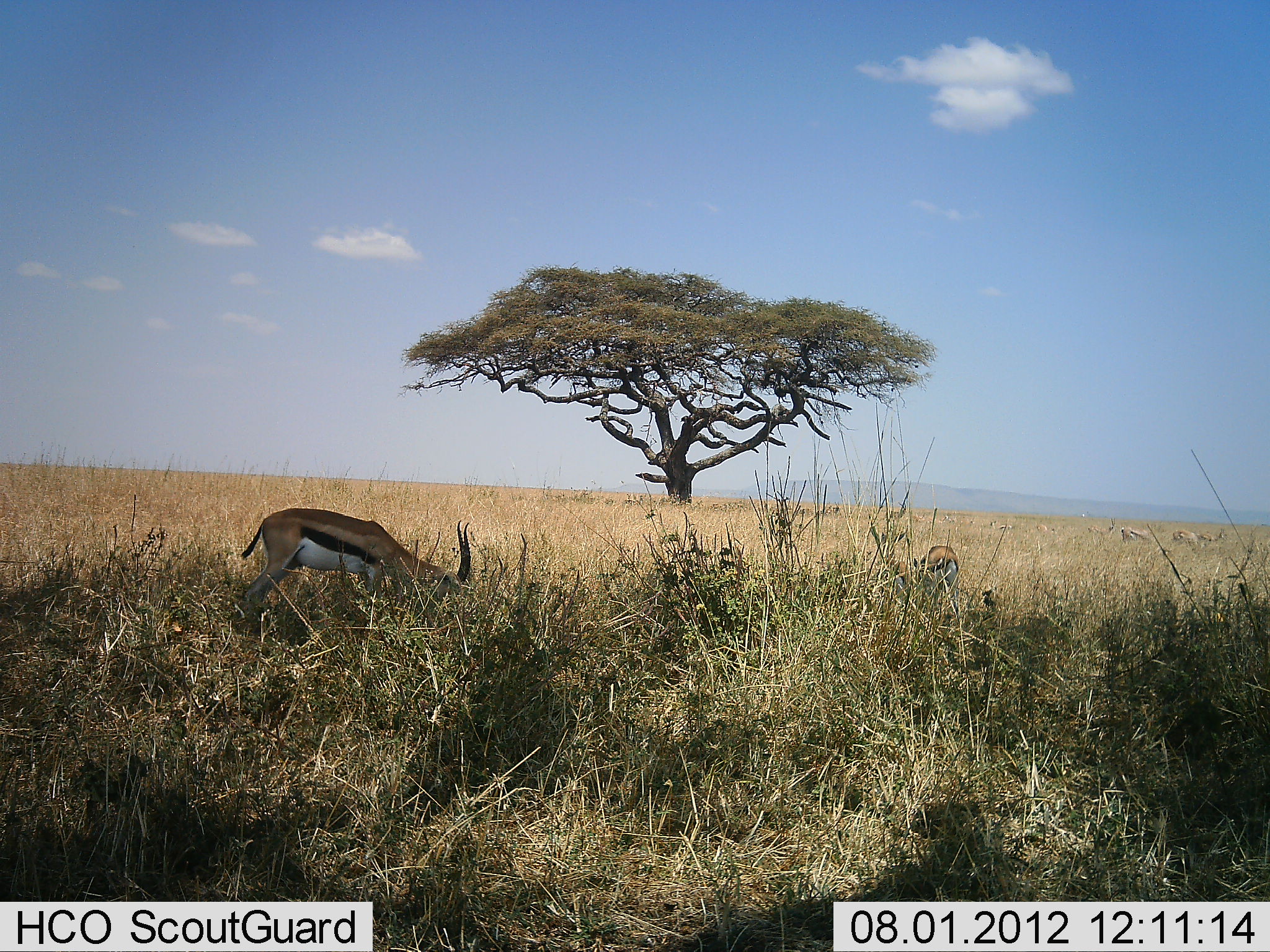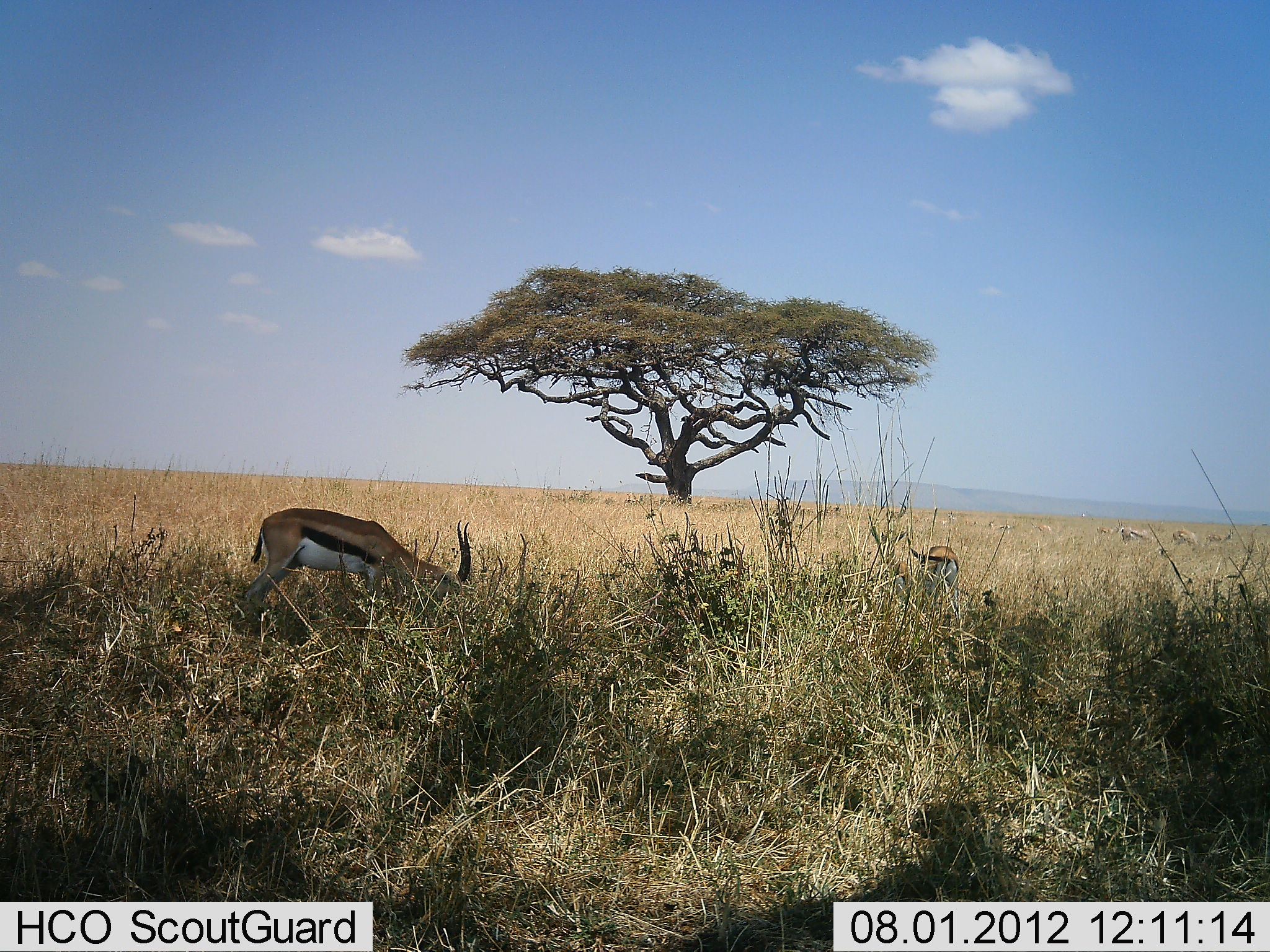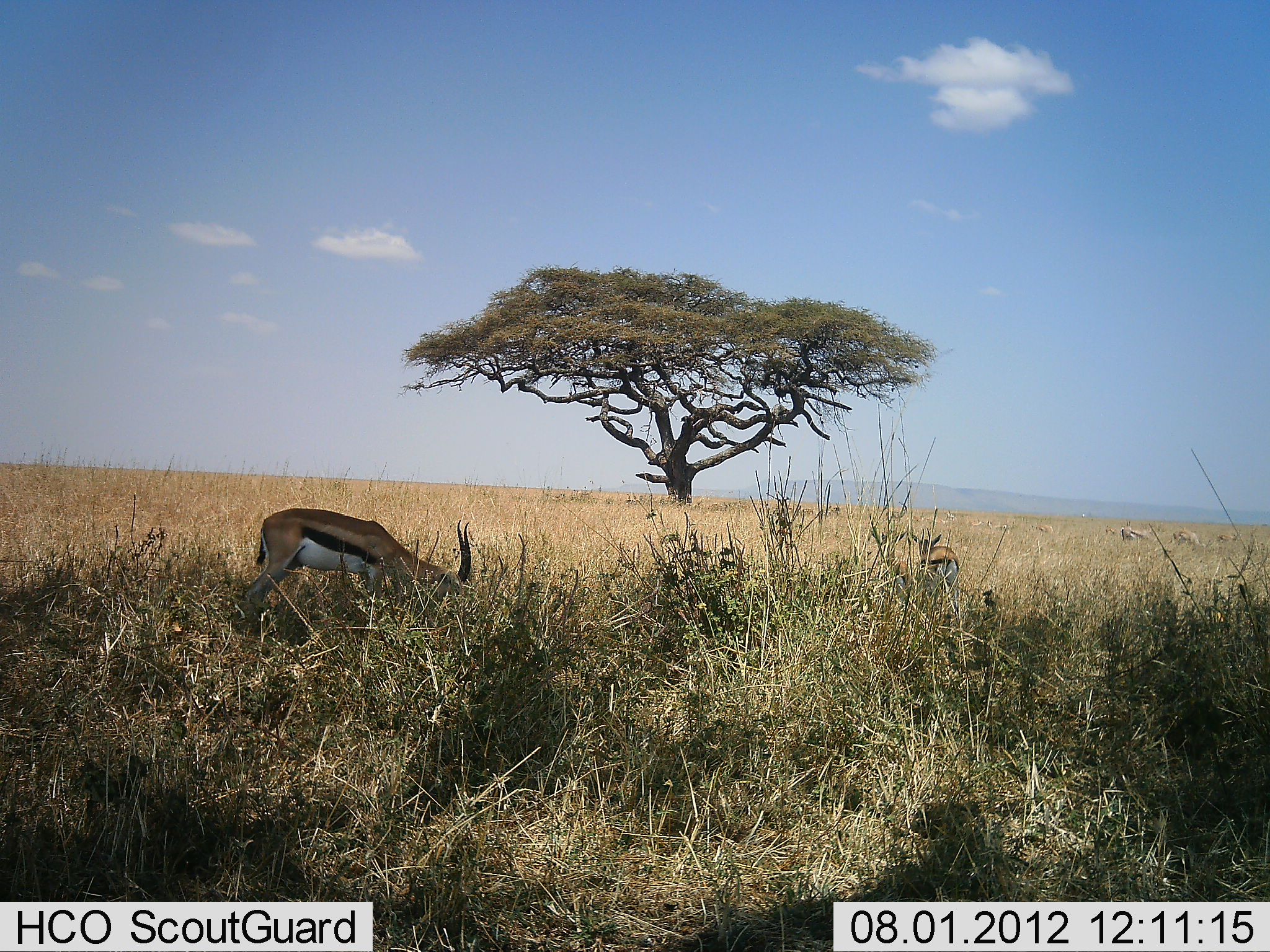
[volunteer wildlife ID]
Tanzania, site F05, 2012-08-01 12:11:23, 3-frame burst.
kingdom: Animalia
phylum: Chordata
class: Mammalia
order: Artiodactyla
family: Bovidae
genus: Eudorcas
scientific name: Eudorcas thomsonii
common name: thomson's gazelle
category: gazellethomsons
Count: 2.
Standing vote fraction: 10%.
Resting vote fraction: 0%.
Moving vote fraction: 0%.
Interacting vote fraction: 0%.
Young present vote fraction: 0%.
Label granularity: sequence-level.